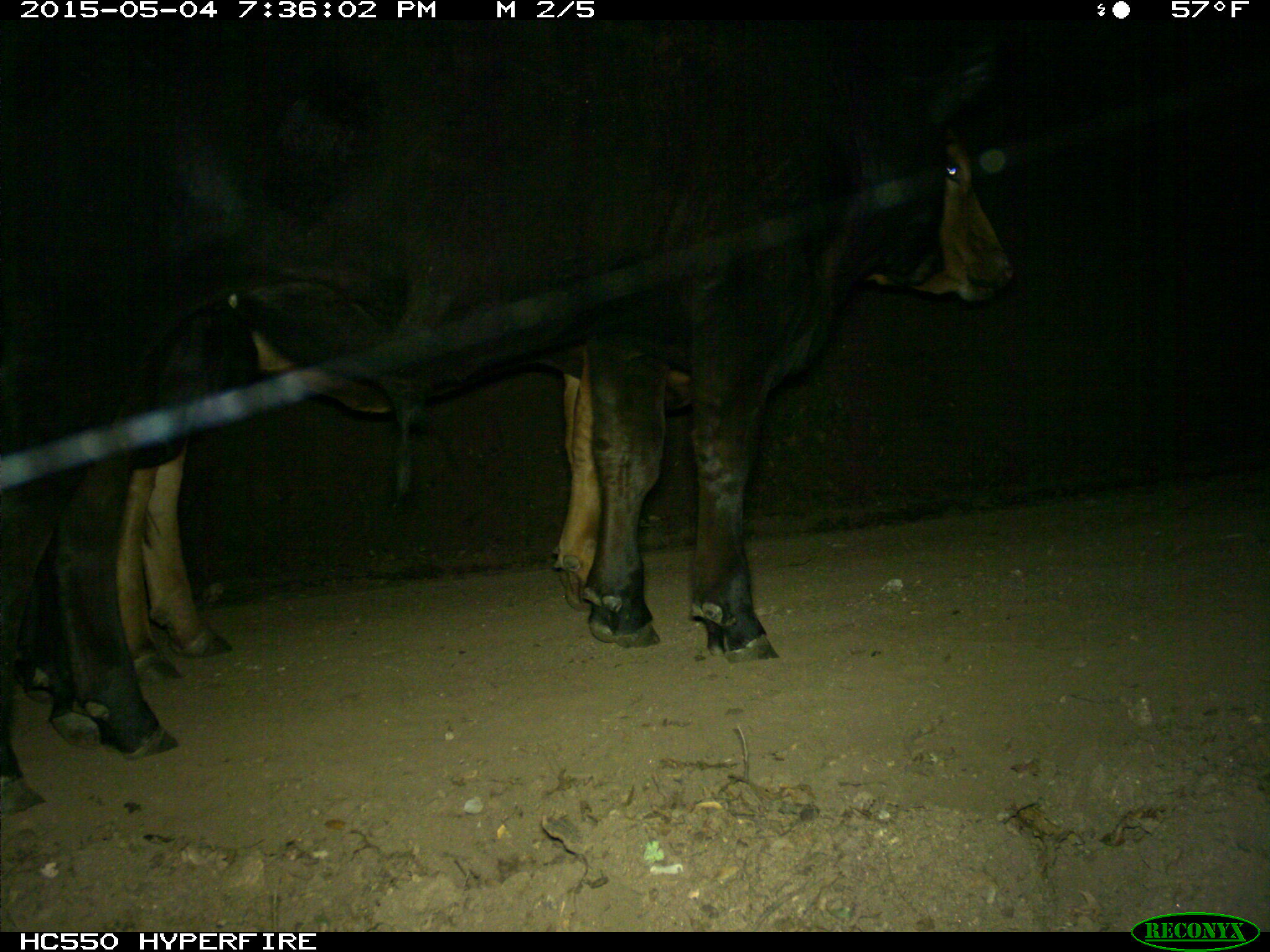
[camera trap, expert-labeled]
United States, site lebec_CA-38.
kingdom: Animalia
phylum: Chordata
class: Mammalia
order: Artiodactyla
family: Bovidae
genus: Bos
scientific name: Bos taurus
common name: domestic cow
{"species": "Bos taurus (domestic cow)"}